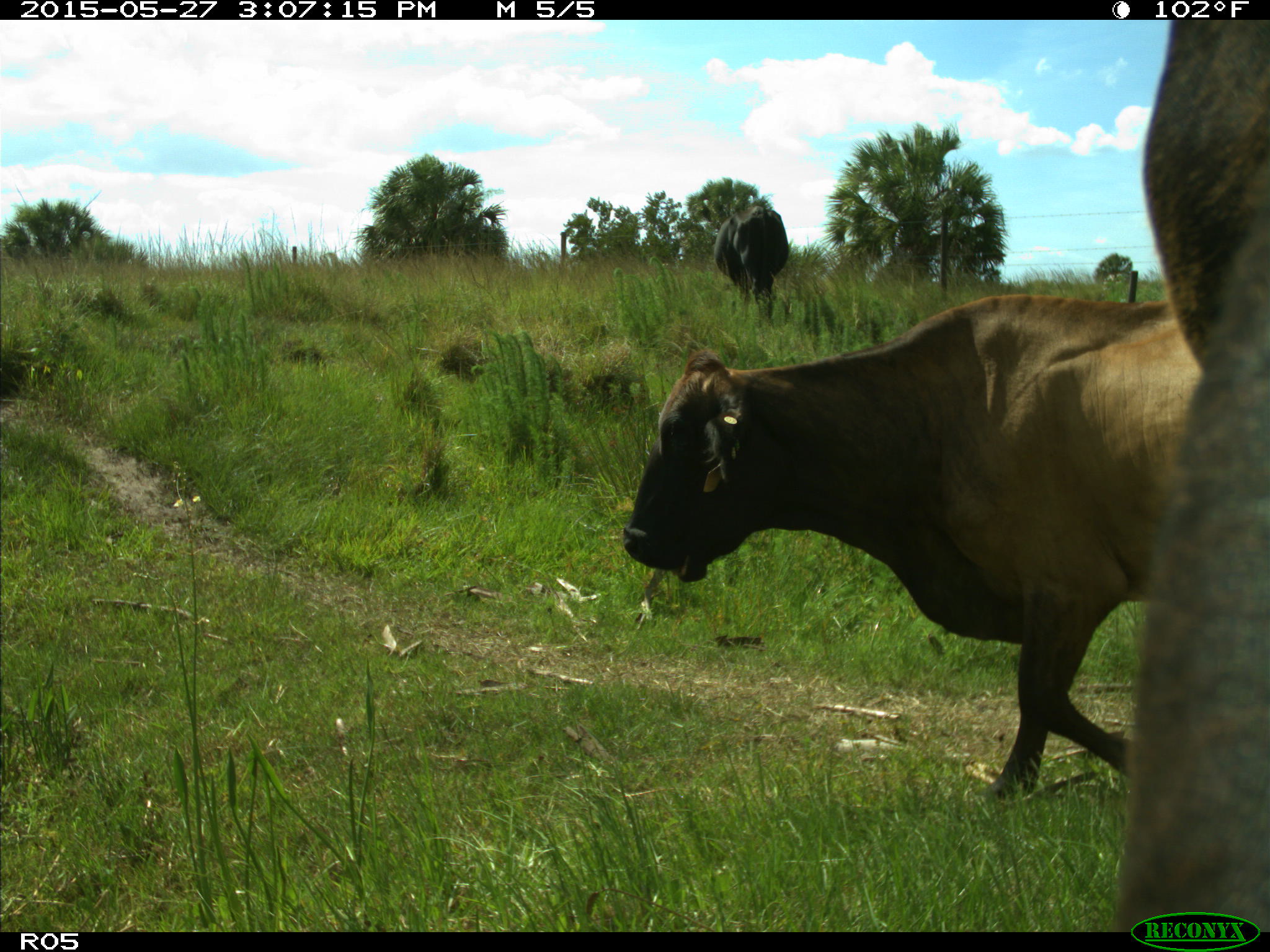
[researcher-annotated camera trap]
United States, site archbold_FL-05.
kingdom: Animalia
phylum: Chordata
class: Mammalia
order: Artiodactyla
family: Bovidae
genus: Bos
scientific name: Bos taurus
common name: domestic cow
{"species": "Bos taurus (domestic cow)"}